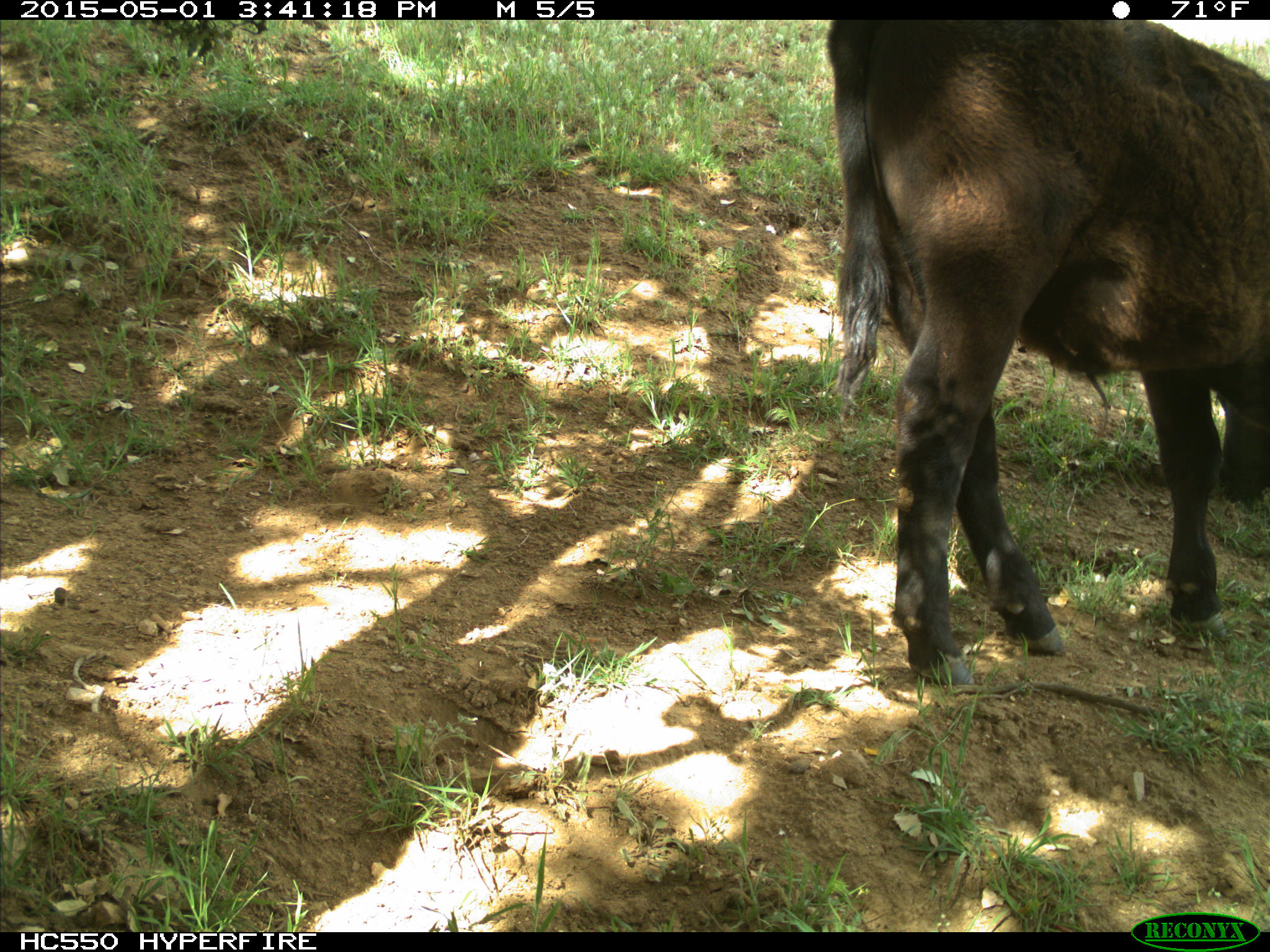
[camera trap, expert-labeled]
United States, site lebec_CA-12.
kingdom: Animalia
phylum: Chordata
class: Mammalia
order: Artiodactyla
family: Bovidae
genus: Bos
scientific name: Bos taurus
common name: domestic cow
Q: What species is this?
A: Bos taurus (domestic cow).